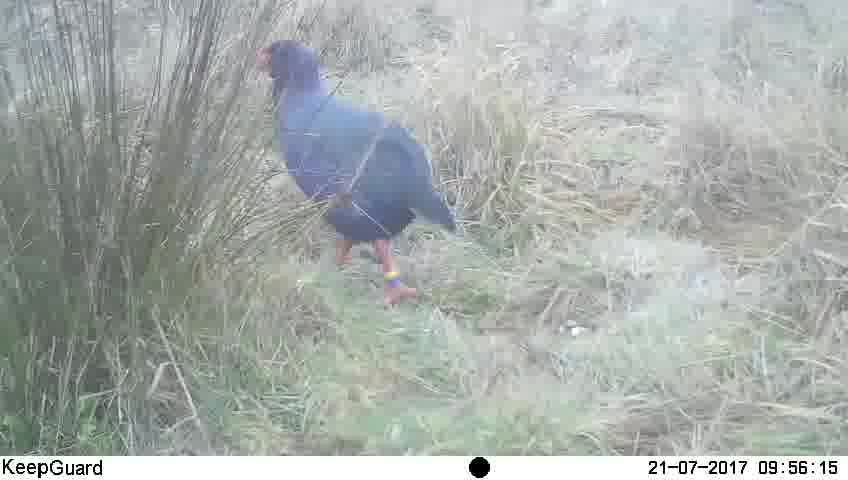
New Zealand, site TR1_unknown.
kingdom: Animalia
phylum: Chordata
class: Aves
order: Gruiformes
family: Rallidae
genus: Porphyrio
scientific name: Porphyrio mantelli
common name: takahe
Takahe (Porphyrio mantelli).